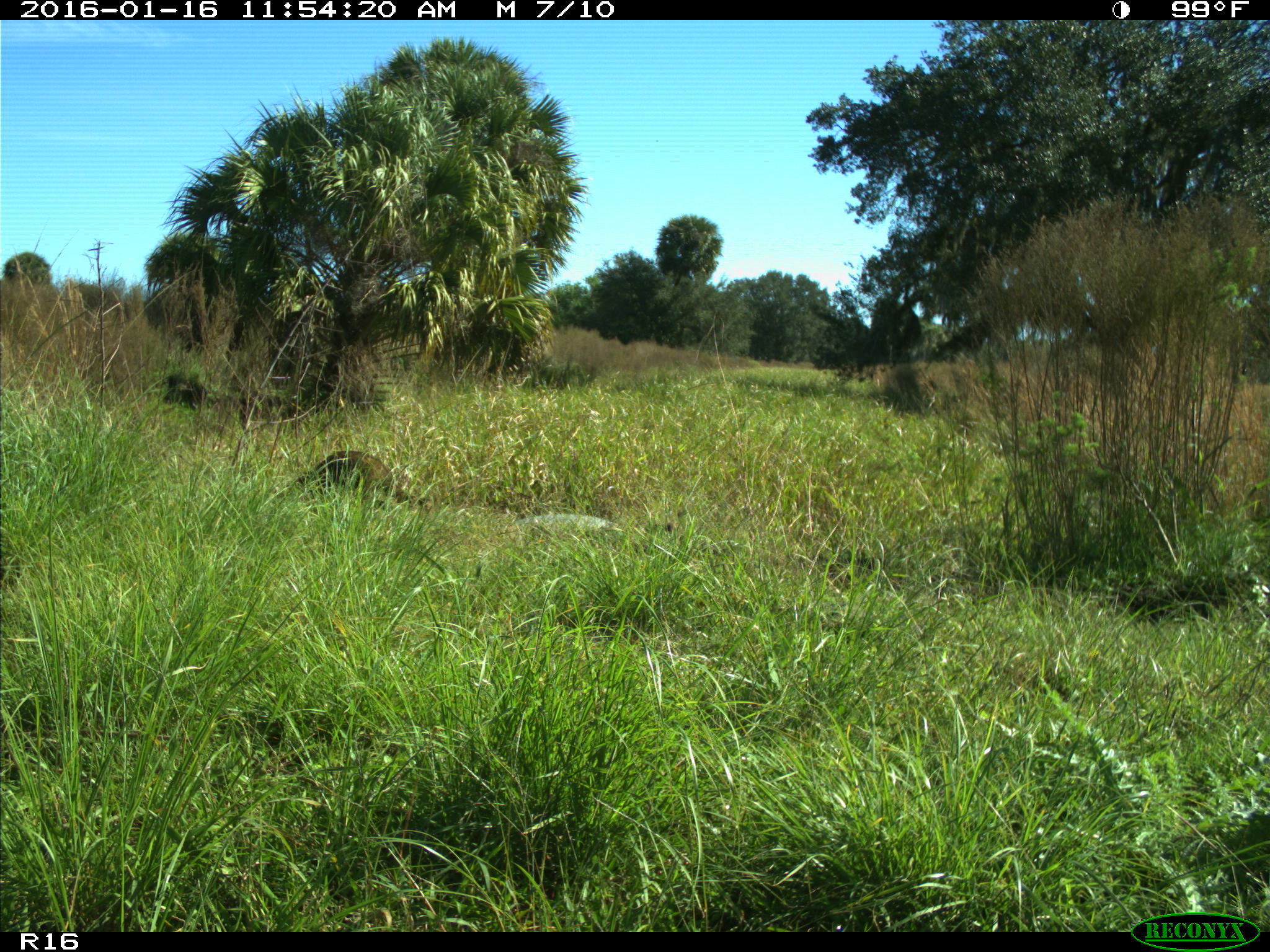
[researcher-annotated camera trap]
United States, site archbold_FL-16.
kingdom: Animalia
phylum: Chordata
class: Mammalia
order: Carnivora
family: Procyonidae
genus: Procyon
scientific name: Procyon lotor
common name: common raccoon